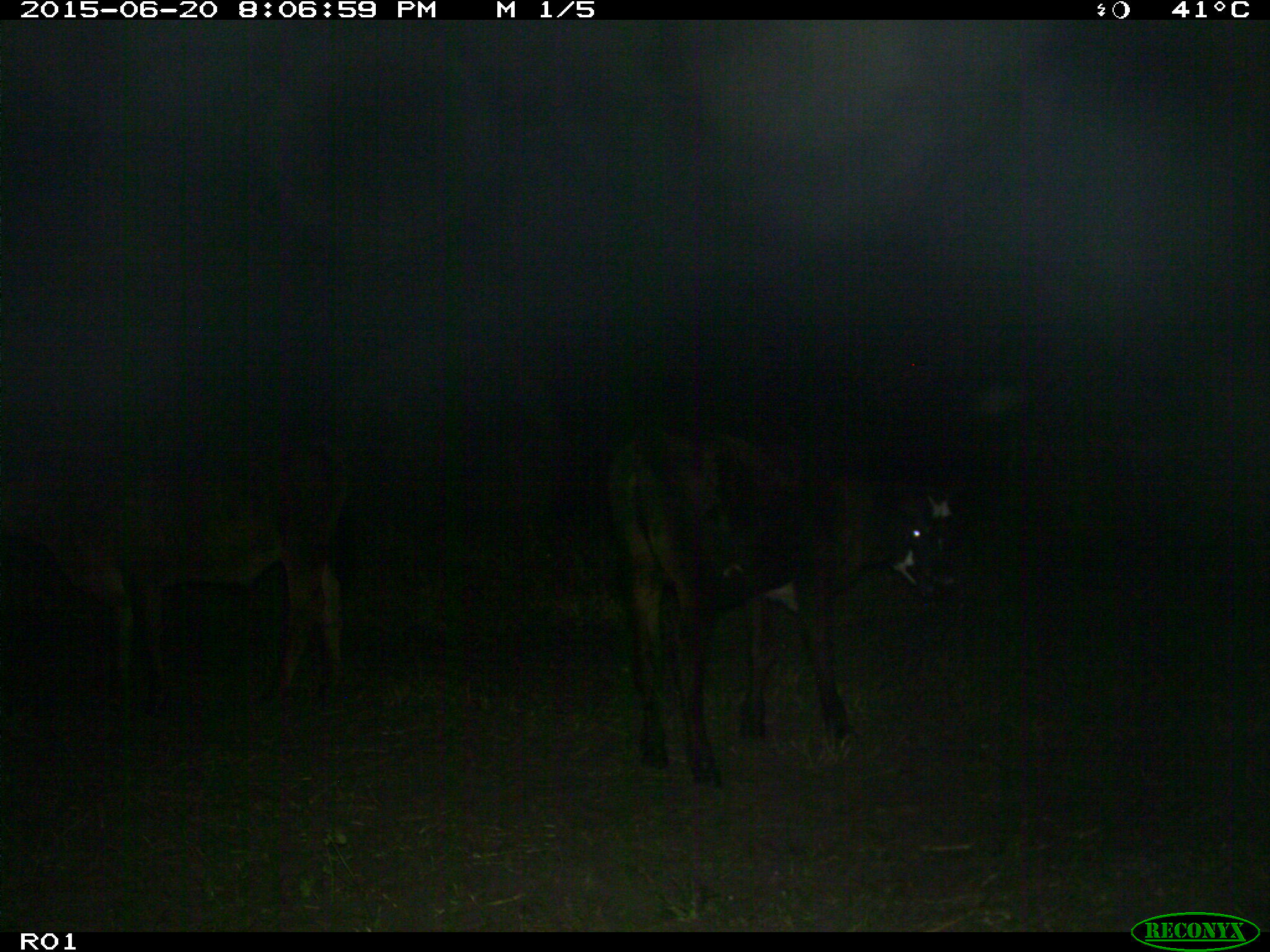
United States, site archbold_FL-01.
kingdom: Animalia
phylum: Chordata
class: Mammalia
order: Artiodactyla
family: Bovidae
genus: Bos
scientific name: Bos taurus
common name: domestic cow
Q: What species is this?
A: Bos taurus (domestic cow).